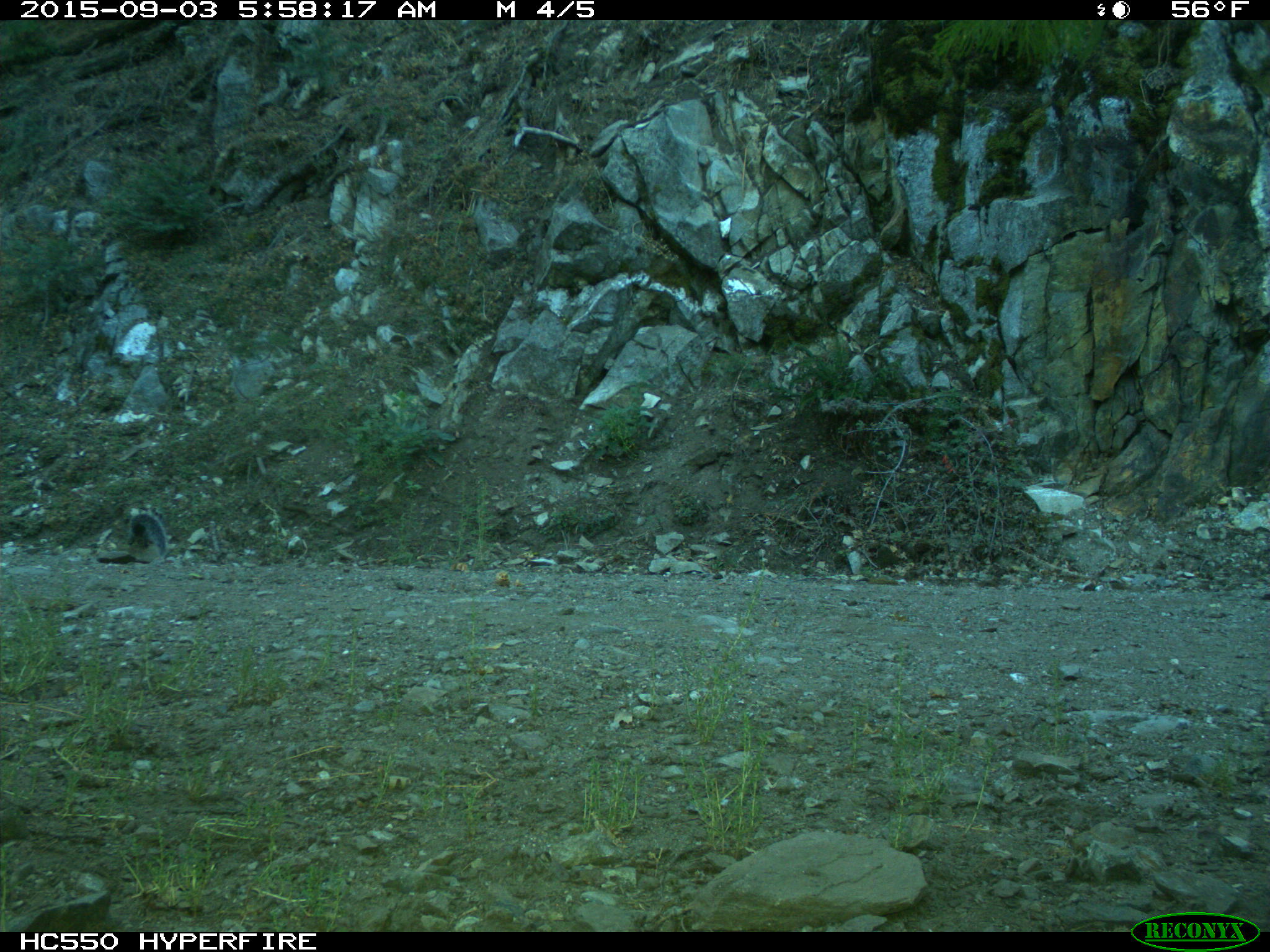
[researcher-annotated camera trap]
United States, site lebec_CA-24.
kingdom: Animalia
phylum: Chordata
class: Mammalia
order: Rodentia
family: Sciuridae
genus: Sciurus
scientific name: Sciurus carolinensis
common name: eastern gray squirrel